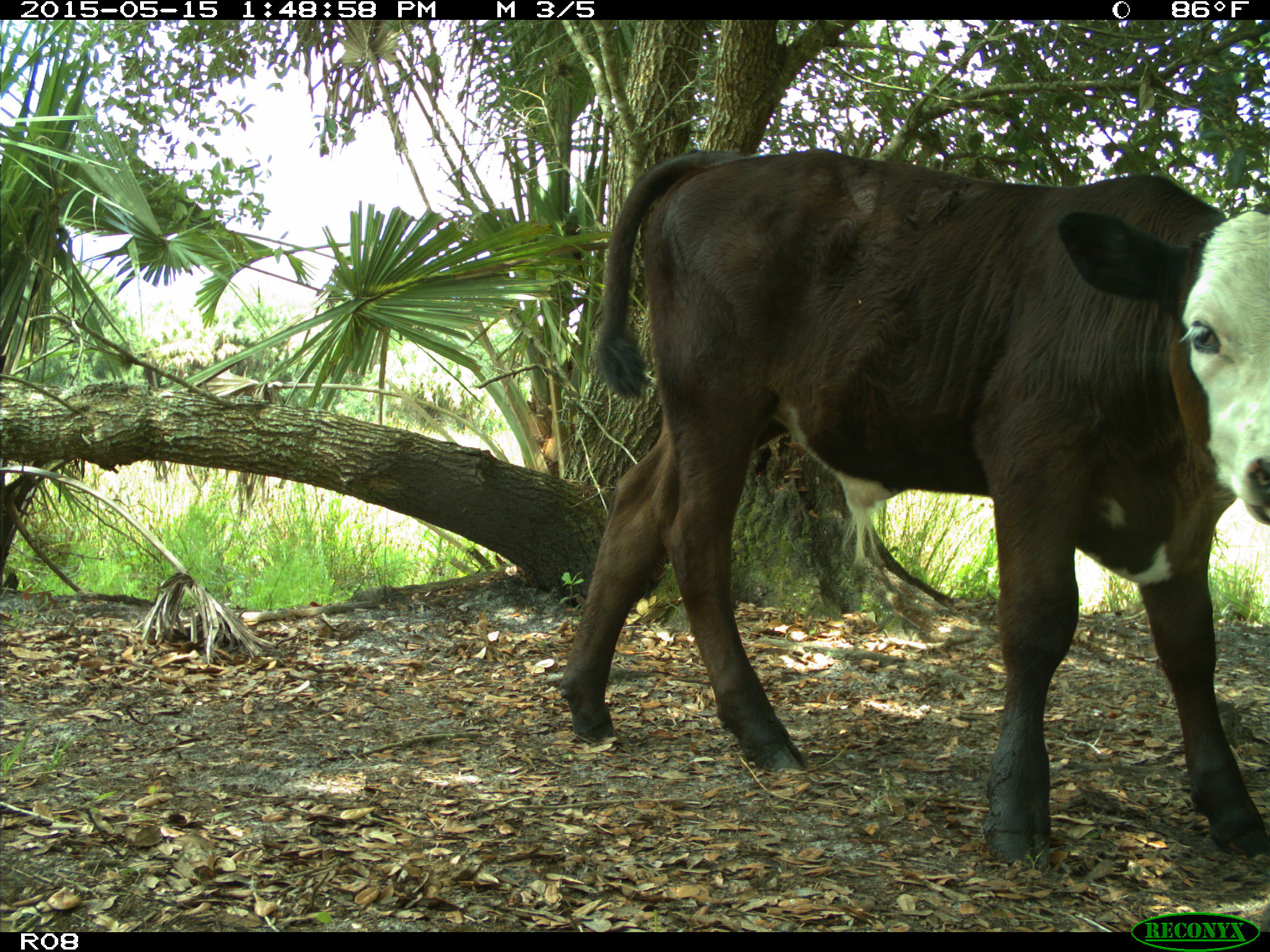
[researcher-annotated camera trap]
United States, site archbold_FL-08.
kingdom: Animalia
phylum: Chordata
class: Mammalia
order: Artiodactyla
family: Bovidae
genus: Bos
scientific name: Bos taurus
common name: domestic cow